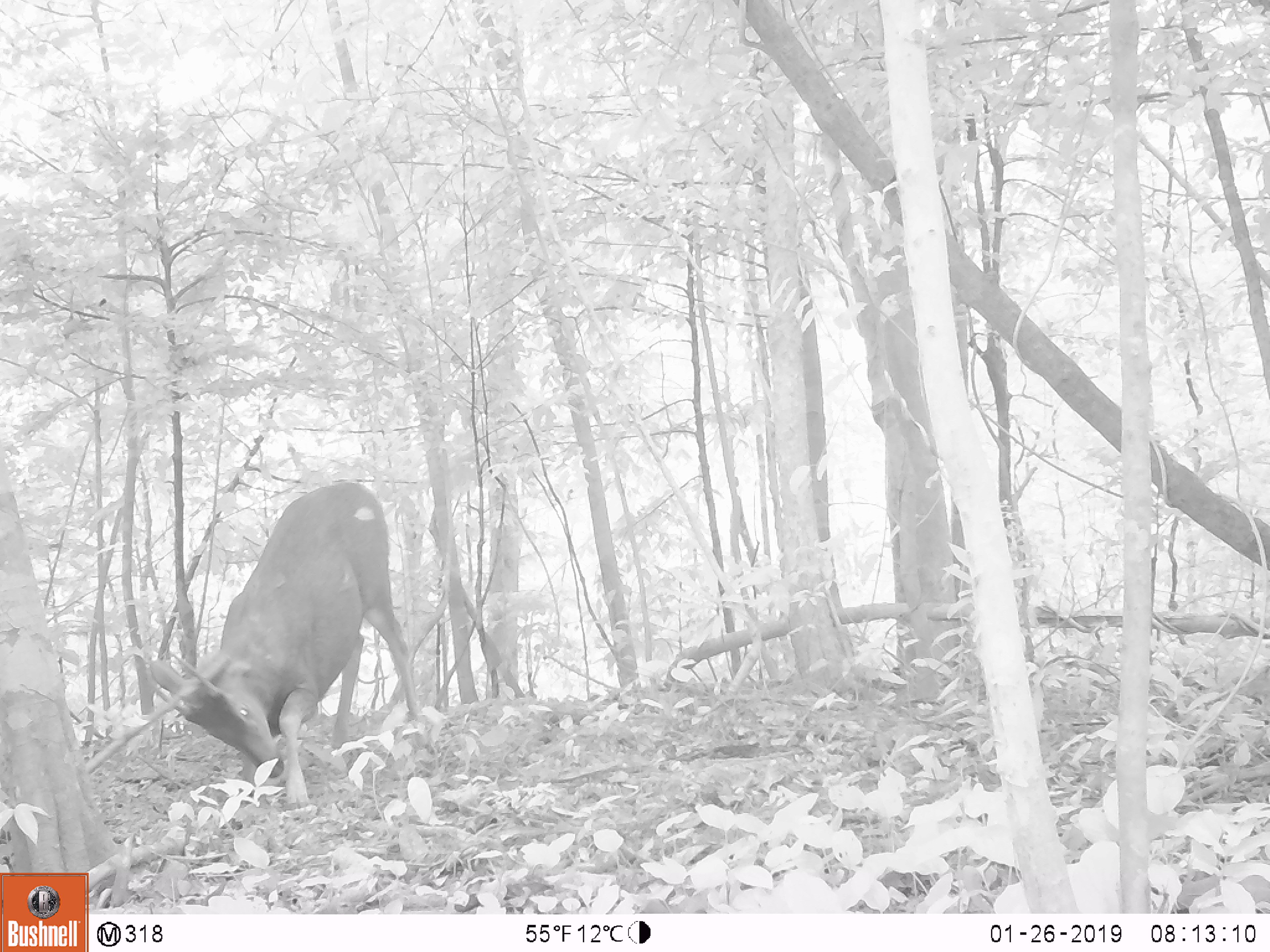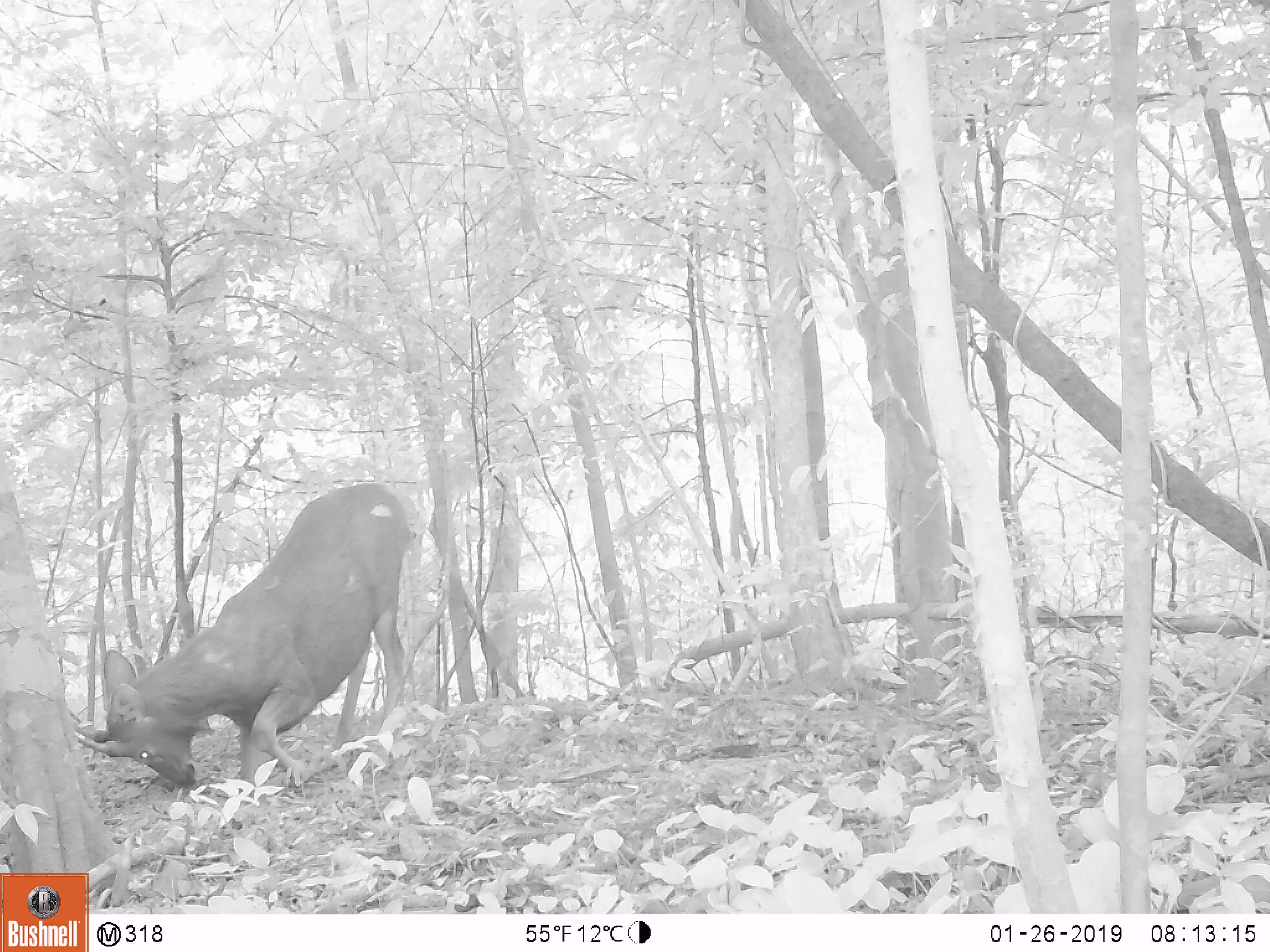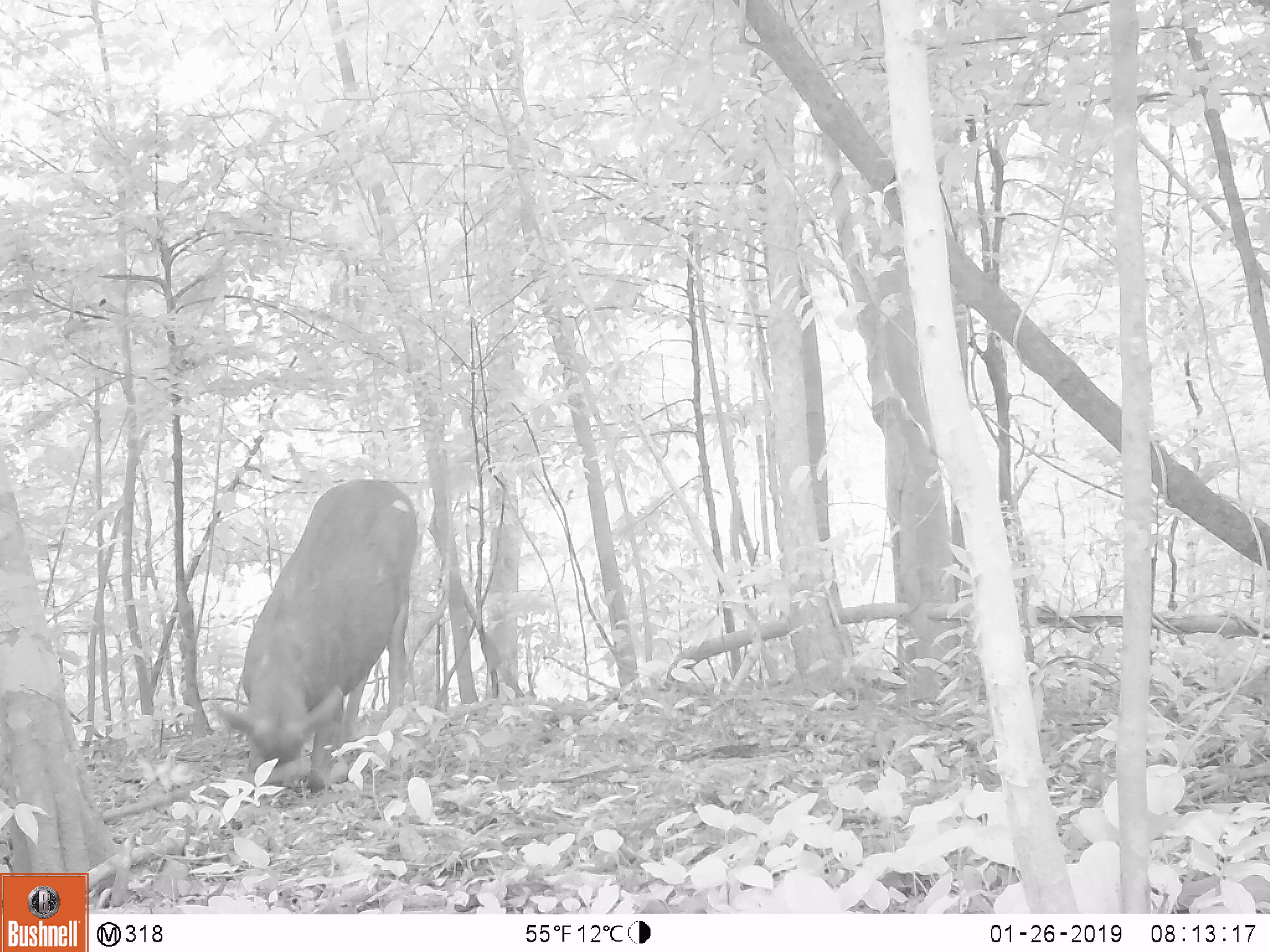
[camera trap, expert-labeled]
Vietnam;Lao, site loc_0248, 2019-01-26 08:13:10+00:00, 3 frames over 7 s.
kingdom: Animalia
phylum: Chordata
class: Mammalia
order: Artiodactyla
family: Cervidae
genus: Rusa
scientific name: Rusa unicolor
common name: sambar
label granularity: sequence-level